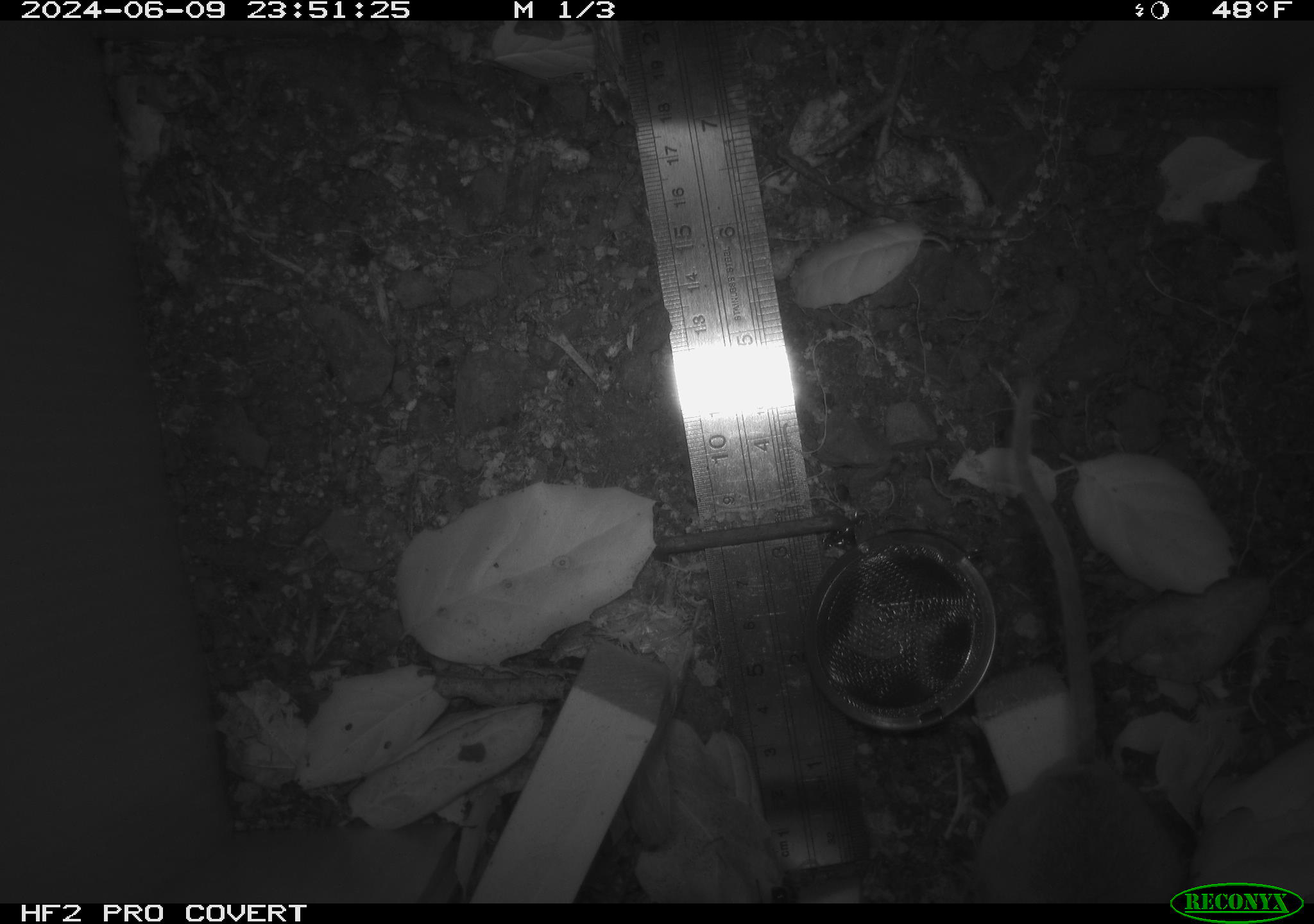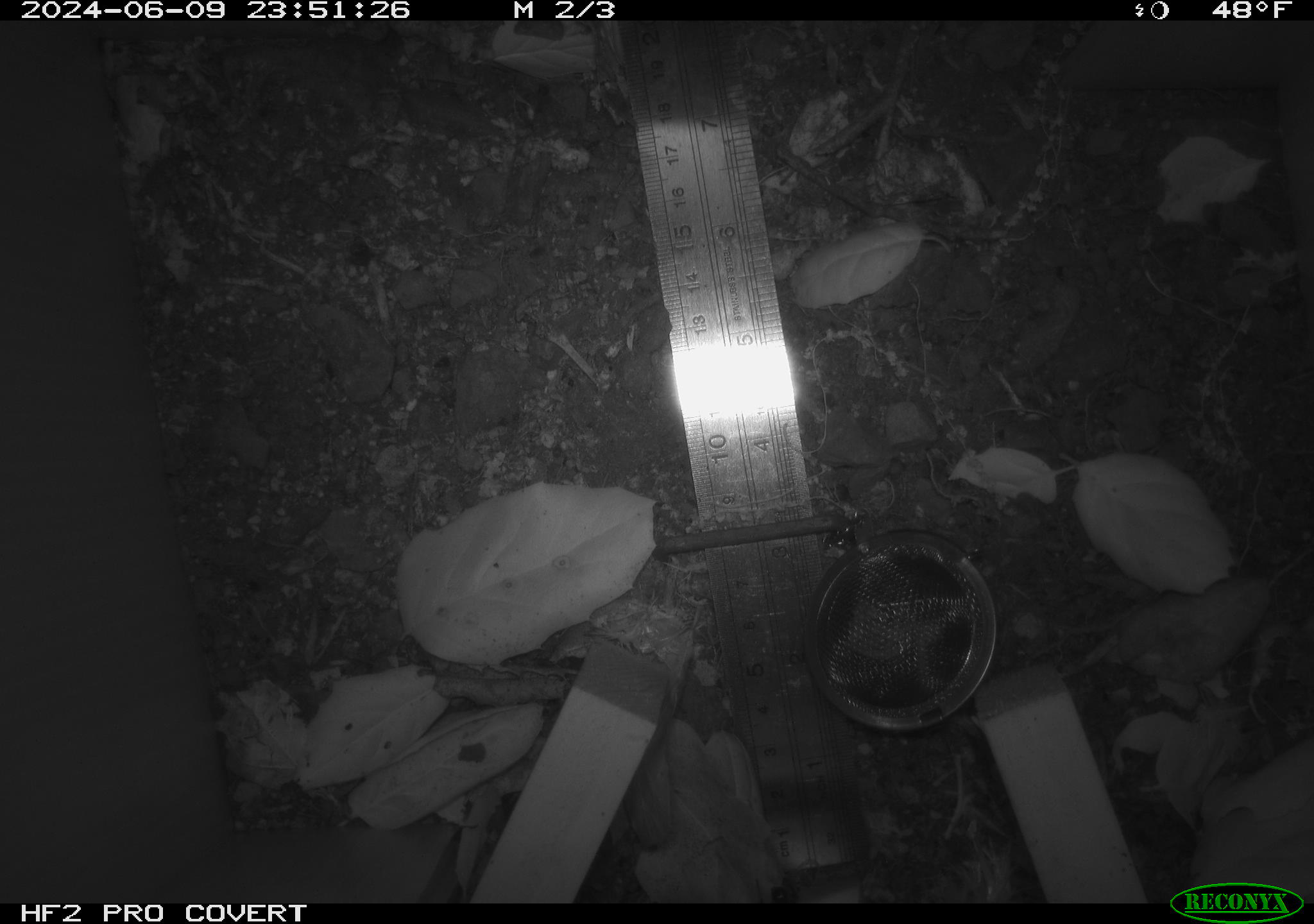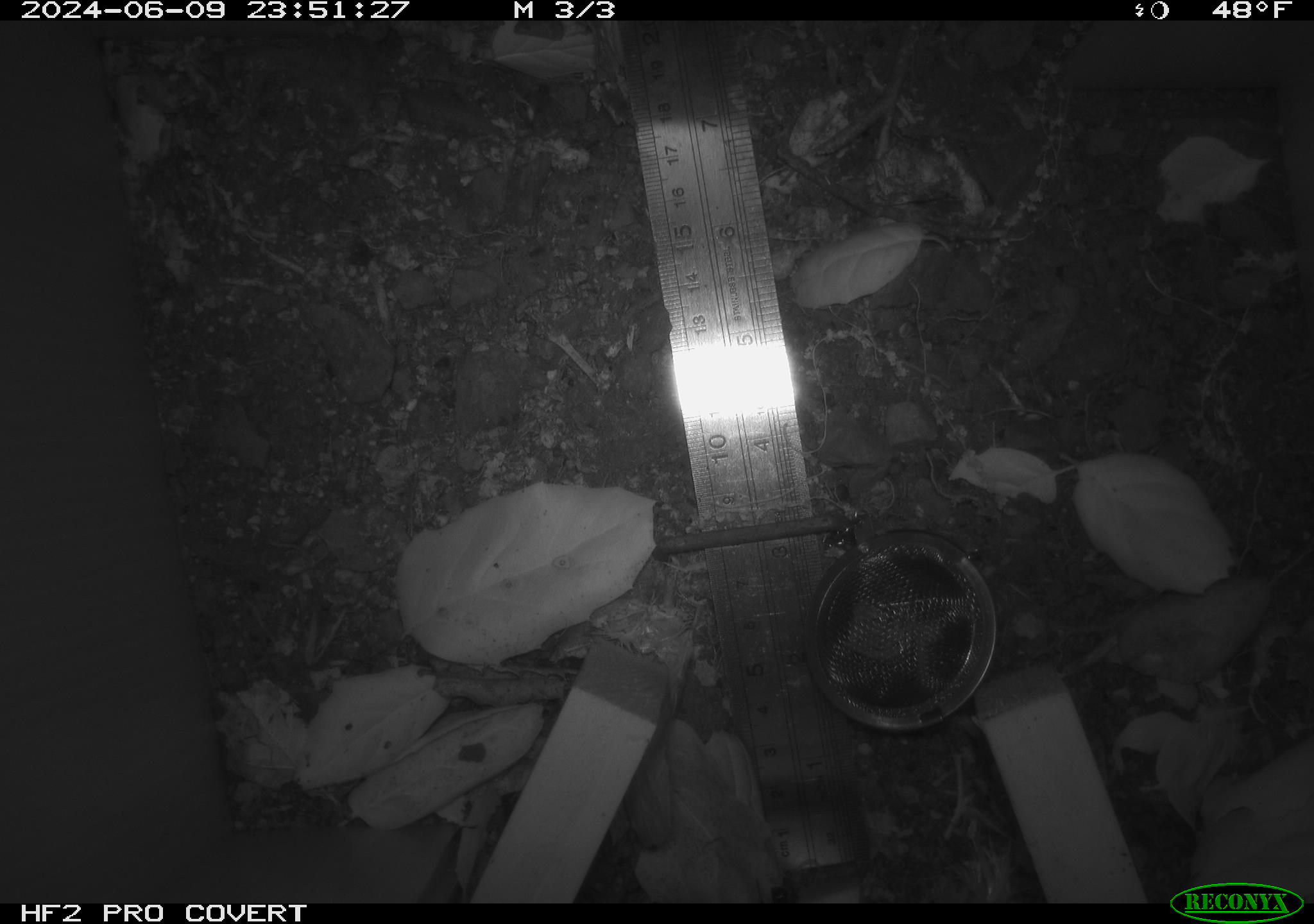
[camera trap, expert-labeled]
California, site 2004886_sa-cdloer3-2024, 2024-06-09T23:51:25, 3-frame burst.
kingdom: Animalia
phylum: Chordata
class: Mammalia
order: Rodentia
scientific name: Rodentia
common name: rodent